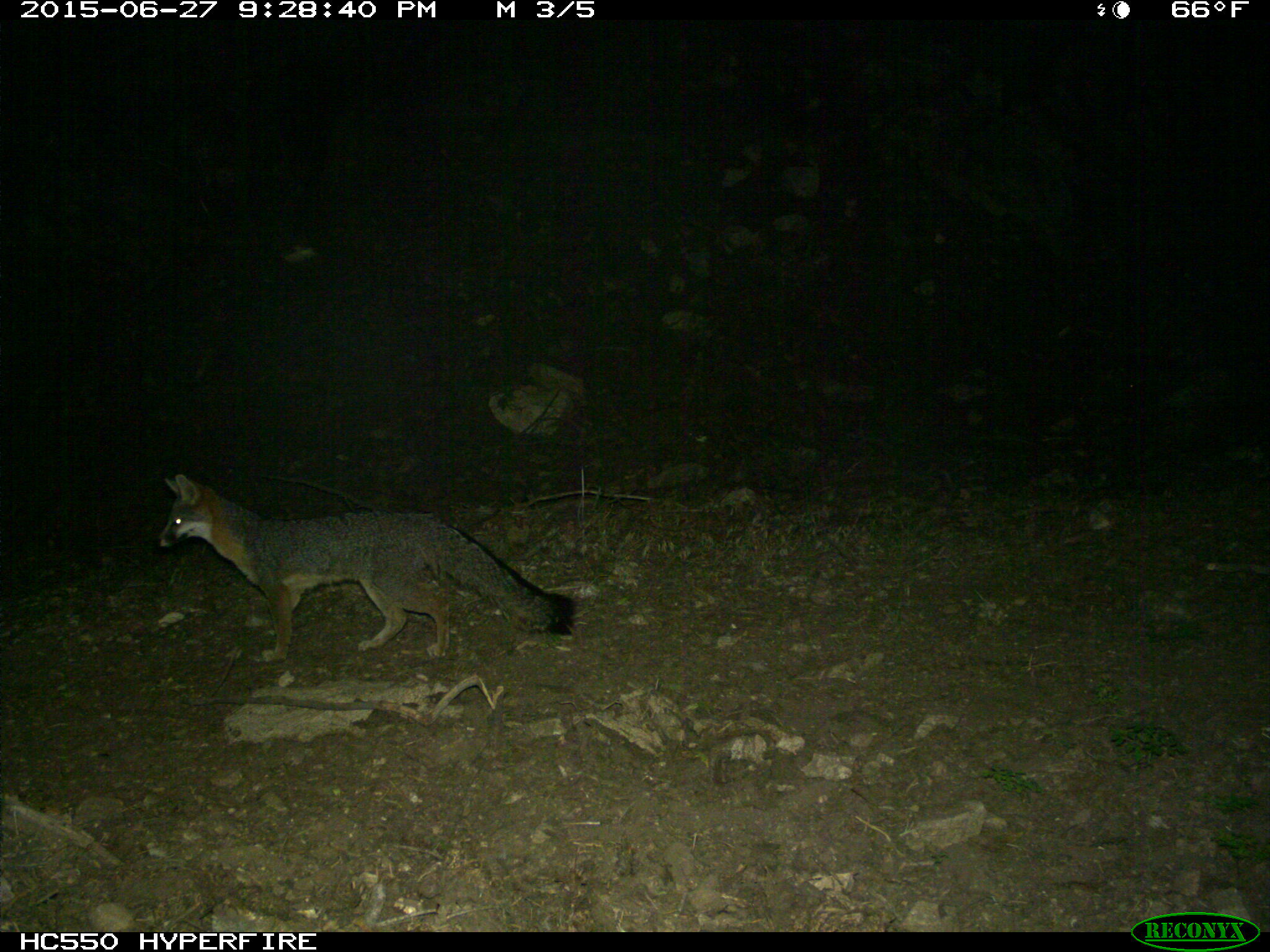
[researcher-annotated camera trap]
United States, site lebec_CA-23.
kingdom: Animalia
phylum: Chordata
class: Mammalia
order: Carnivora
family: Canidae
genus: Urocyon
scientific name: Urocyon cinereoargenteus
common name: gray fox